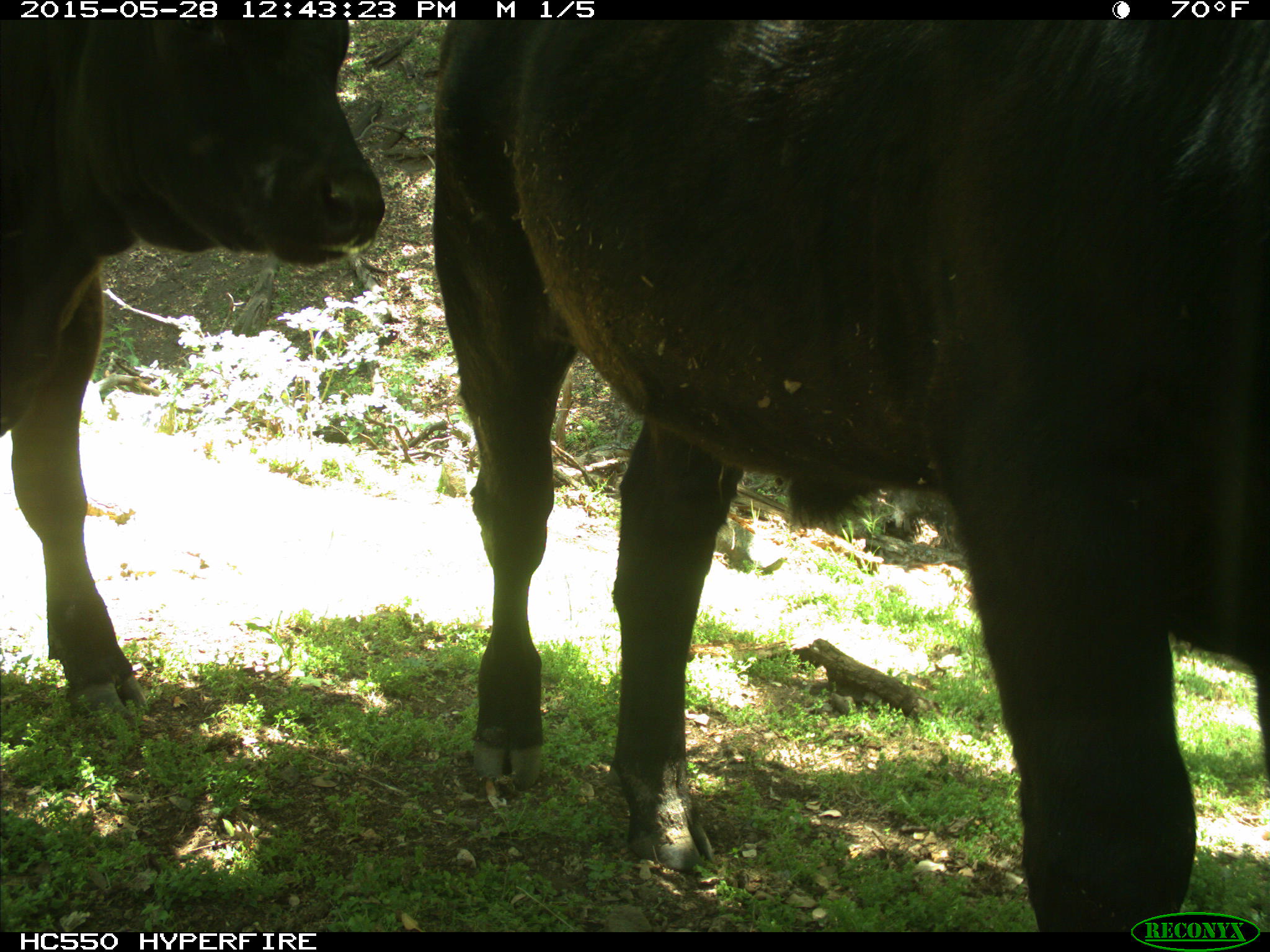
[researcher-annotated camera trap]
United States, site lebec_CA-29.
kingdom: Animalia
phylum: Chordata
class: Mammalia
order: Artiodactyla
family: Bovidae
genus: Bos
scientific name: Bos taurus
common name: domestic cow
Bos taurus (domestic cow).